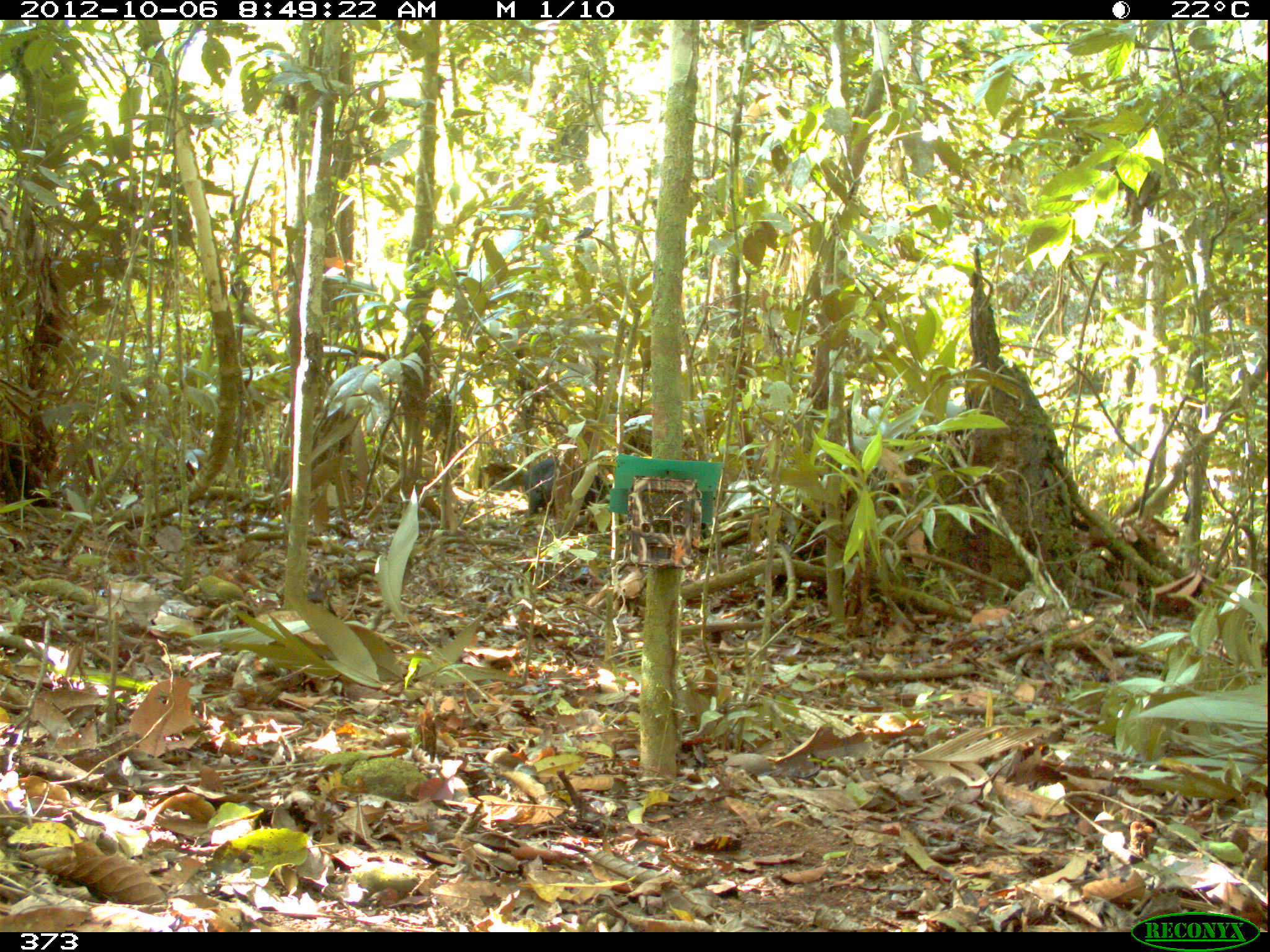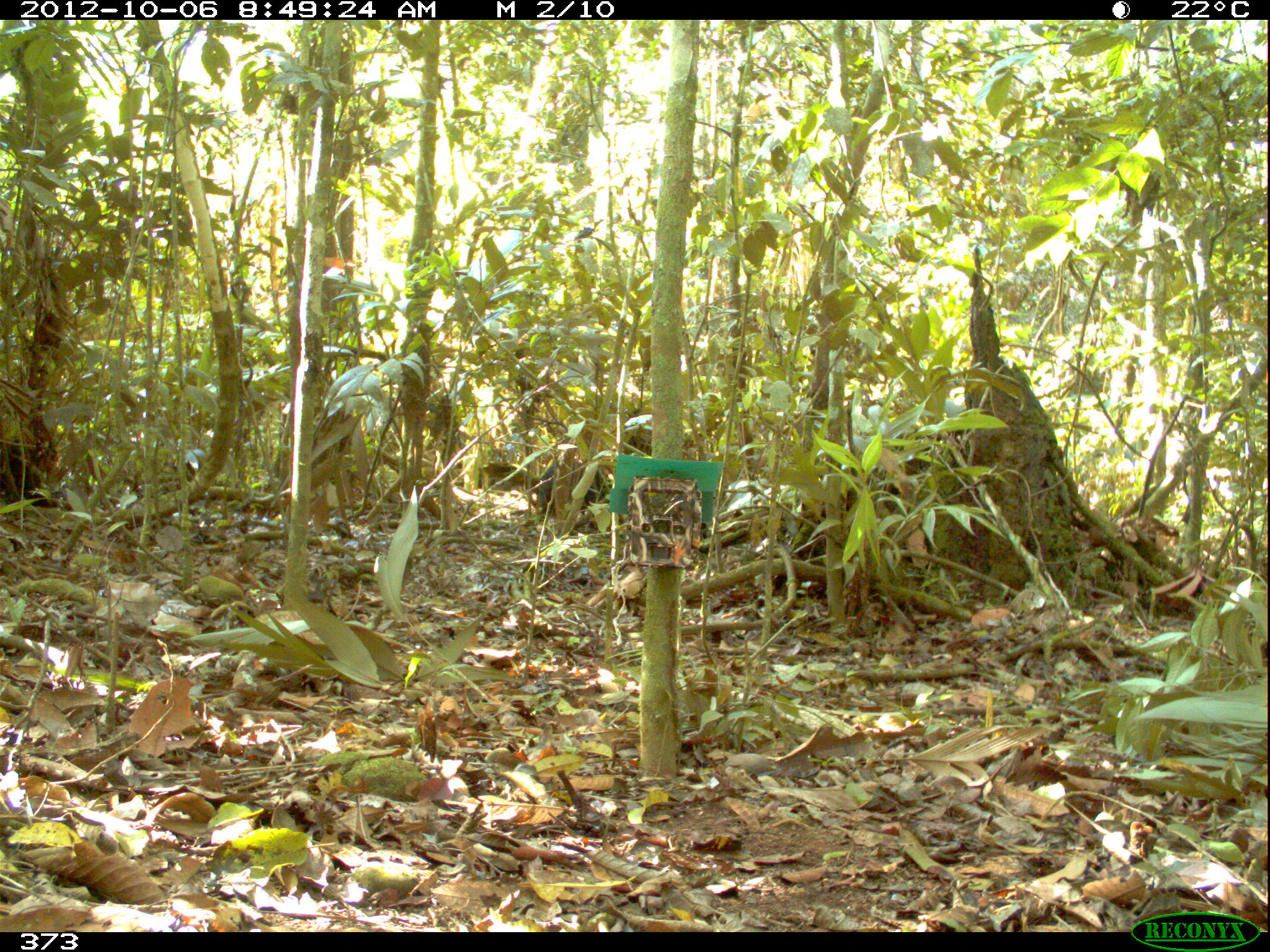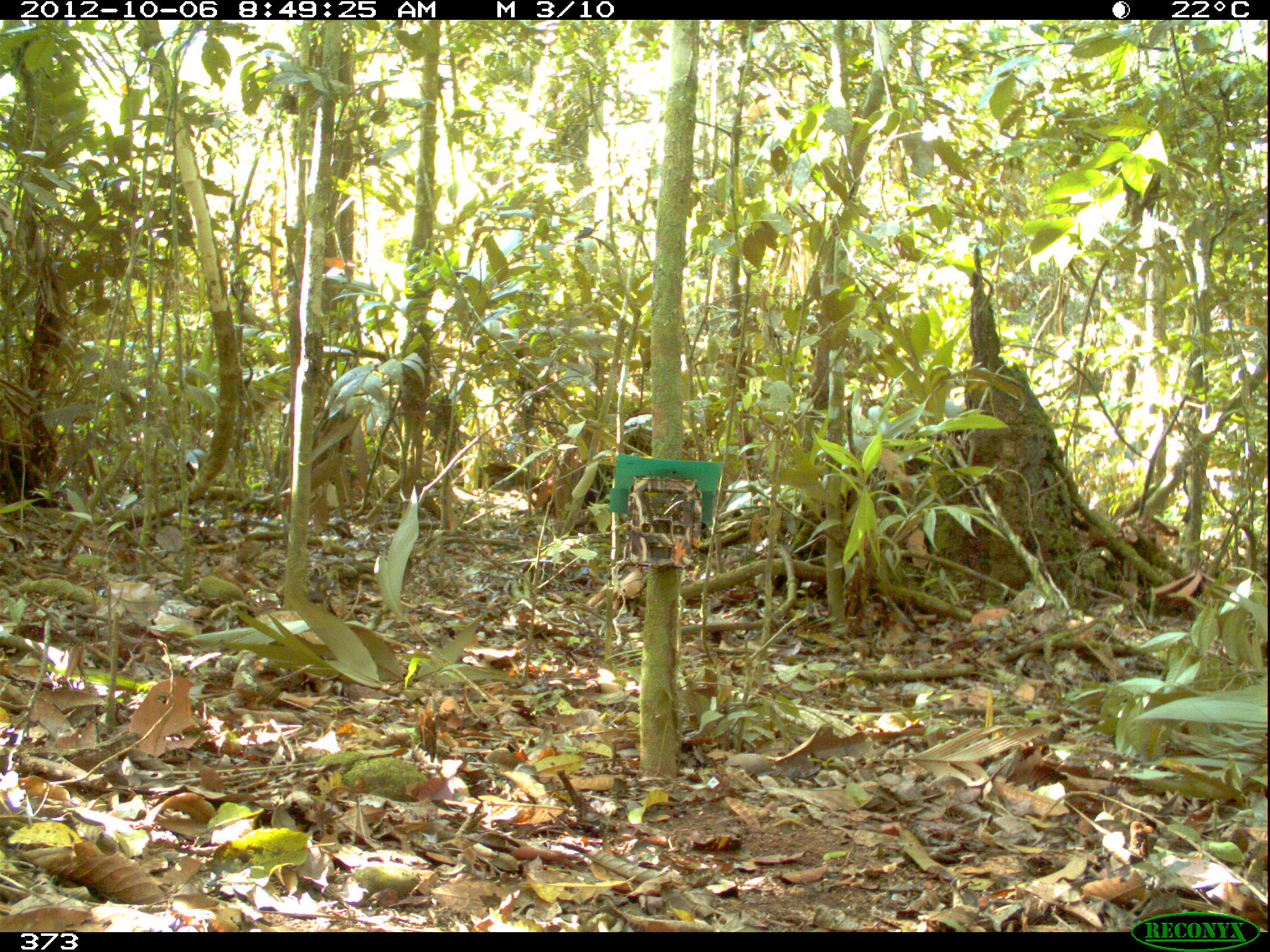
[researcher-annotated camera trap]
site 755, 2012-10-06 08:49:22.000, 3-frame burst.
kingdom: Animalia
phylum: Chordata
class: Mammalia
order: Artiodactyla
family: Tayassuidae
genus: Tayassu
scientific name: Tayassu pecari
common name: white-lipped peccary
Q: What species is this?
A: Tayassu pecari (white-lipped peccary).